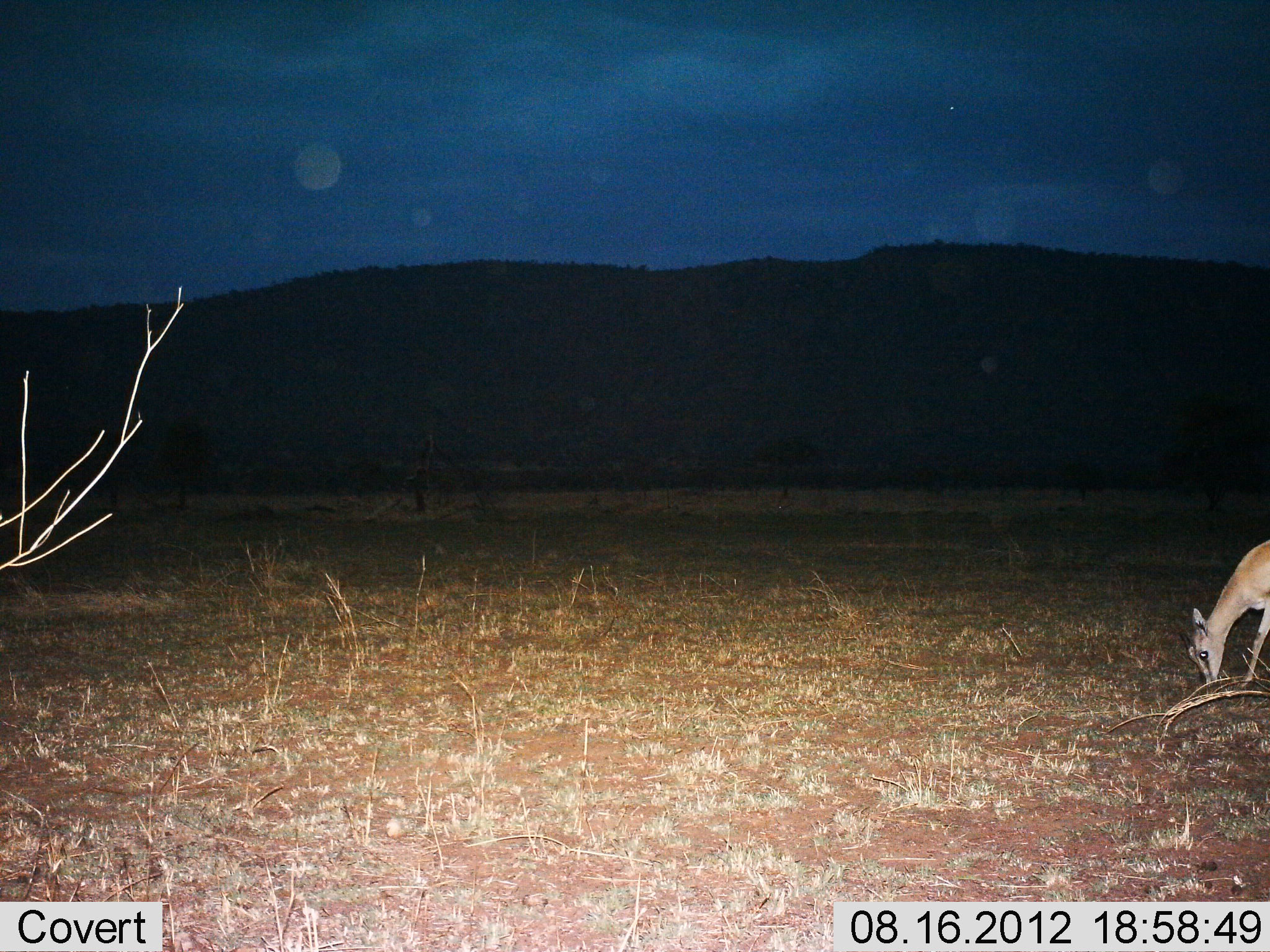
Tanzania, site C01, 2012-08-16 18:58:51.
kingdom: Animalia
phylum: Chordata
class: Mammalia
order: Artiodactyla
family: Bovidae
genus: Eudorcas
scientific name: Eudorcas thomsonii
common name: thomson's gazelle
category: gazellethomsons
Gazellethomsons (thomson's gazelle) (Eudorcas thomsonii), count 1. Behavior (volunteer vote fractions): standing 10%, resting 0%, moving 0%, interacting 0%. Young present (vote fraction): 20%. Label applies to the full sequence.